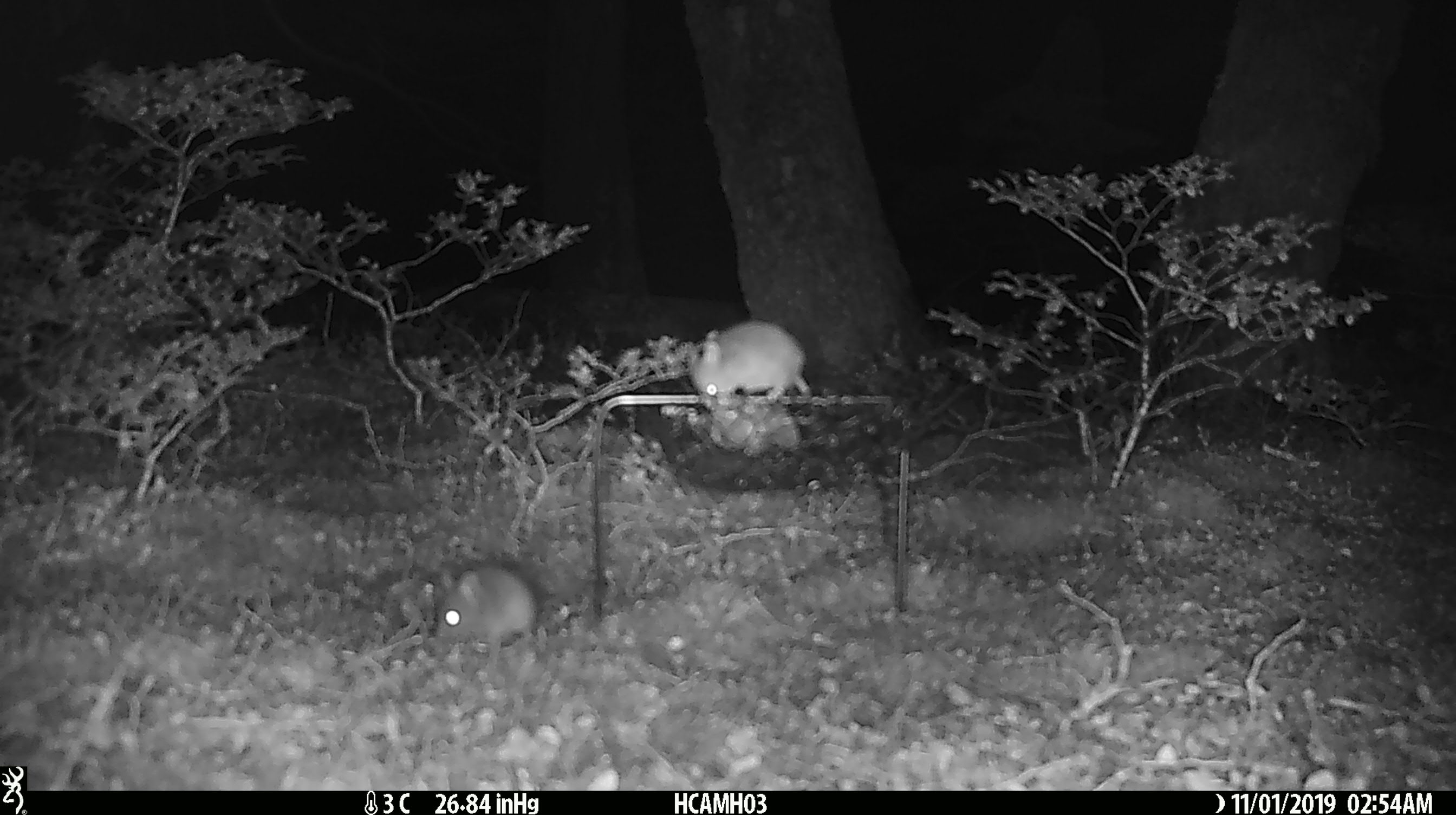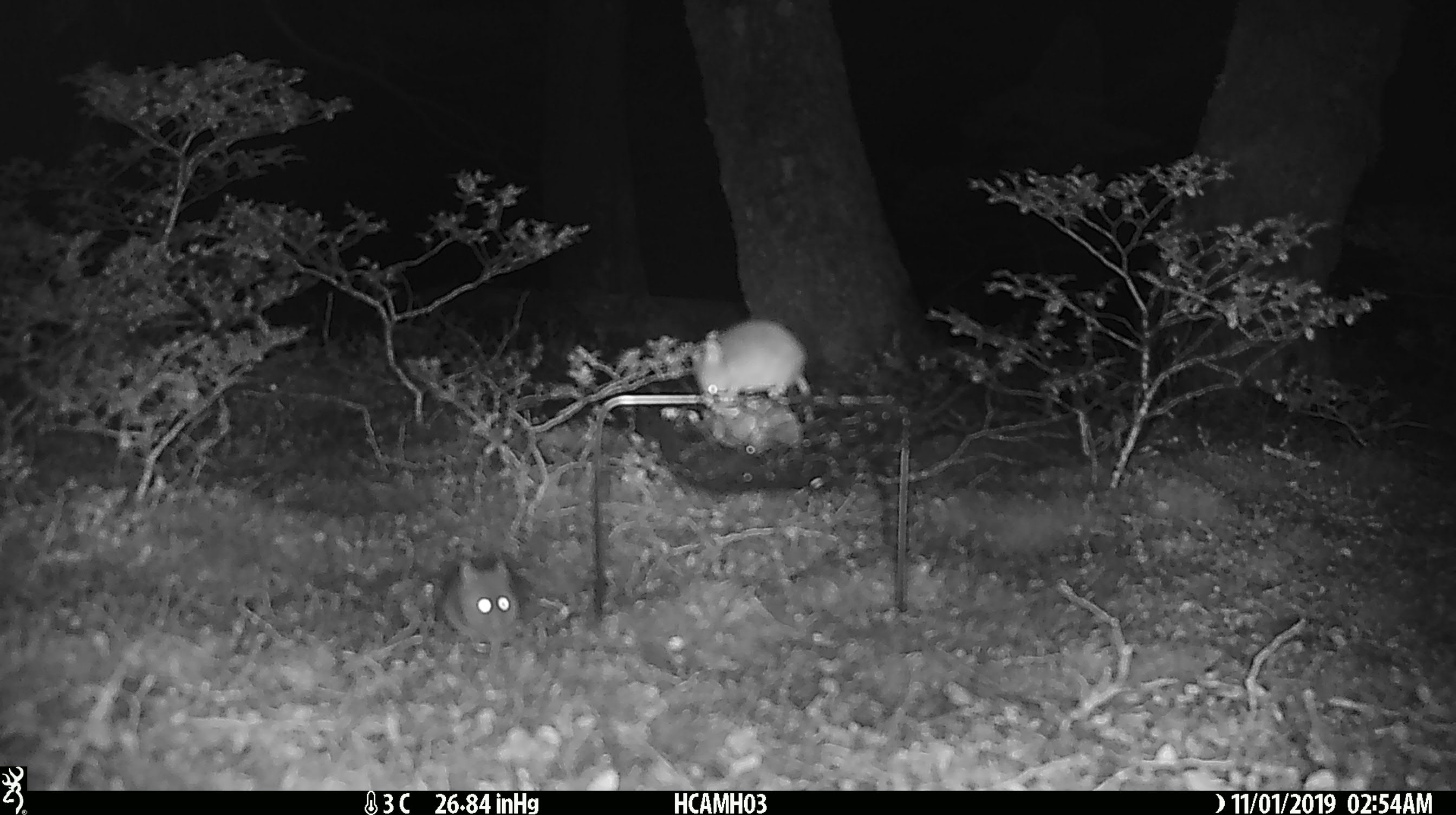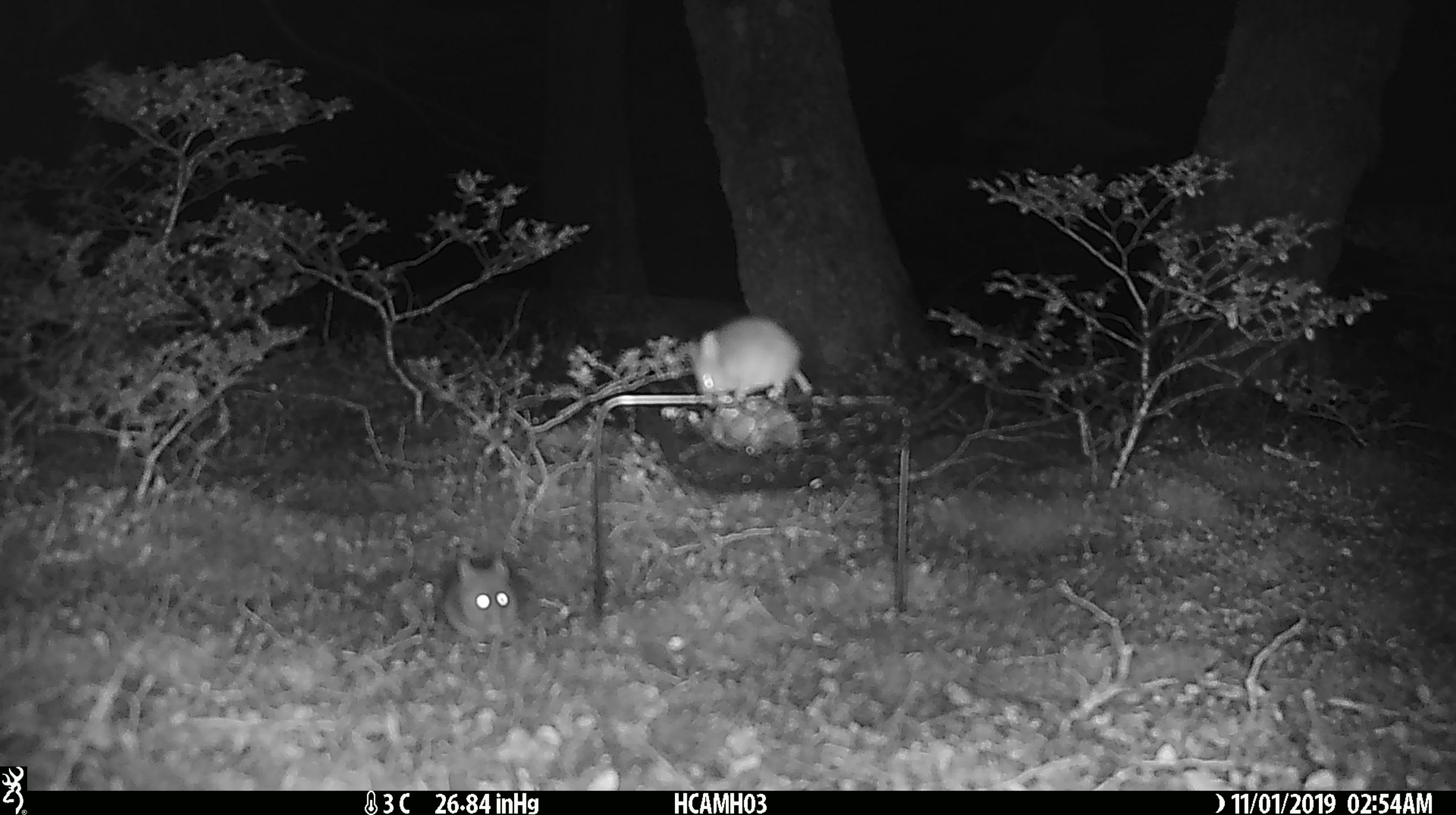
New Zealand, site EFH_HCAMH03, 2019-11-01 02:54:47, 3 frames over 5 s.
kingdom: Animalia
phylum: Chordata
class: Mammalia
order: Rodentia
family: Muridae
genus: Mus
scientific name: Mus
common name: mouse